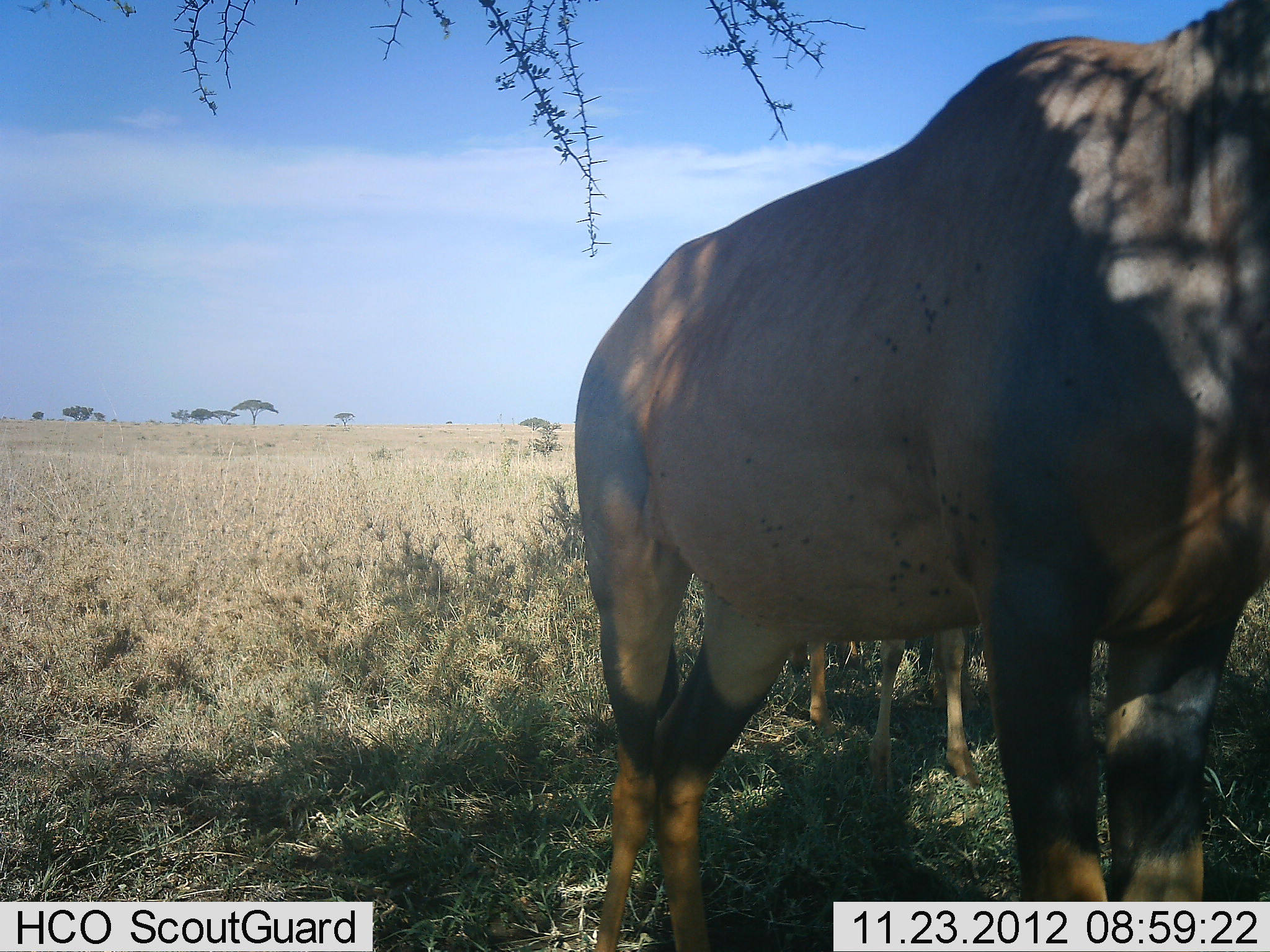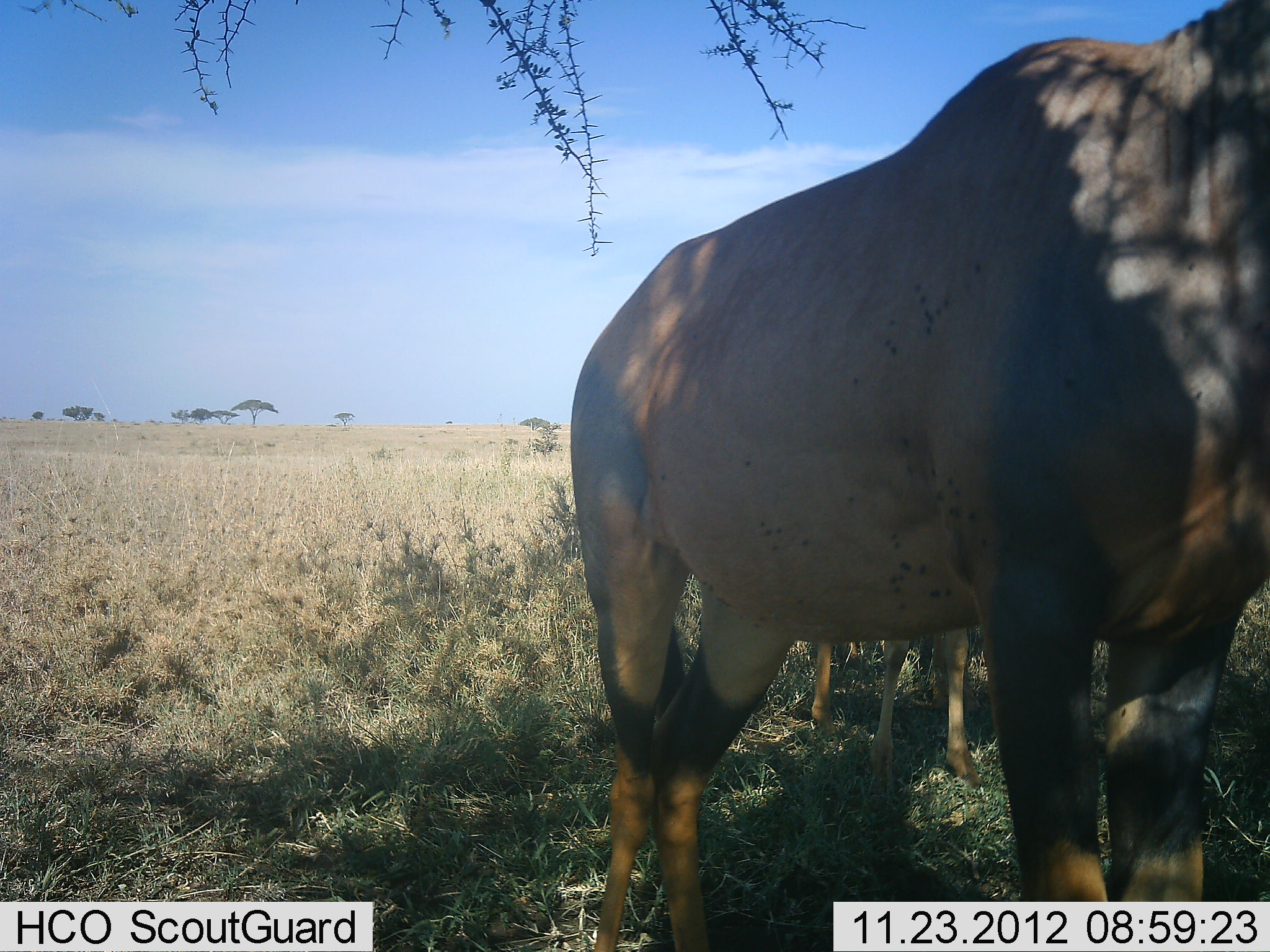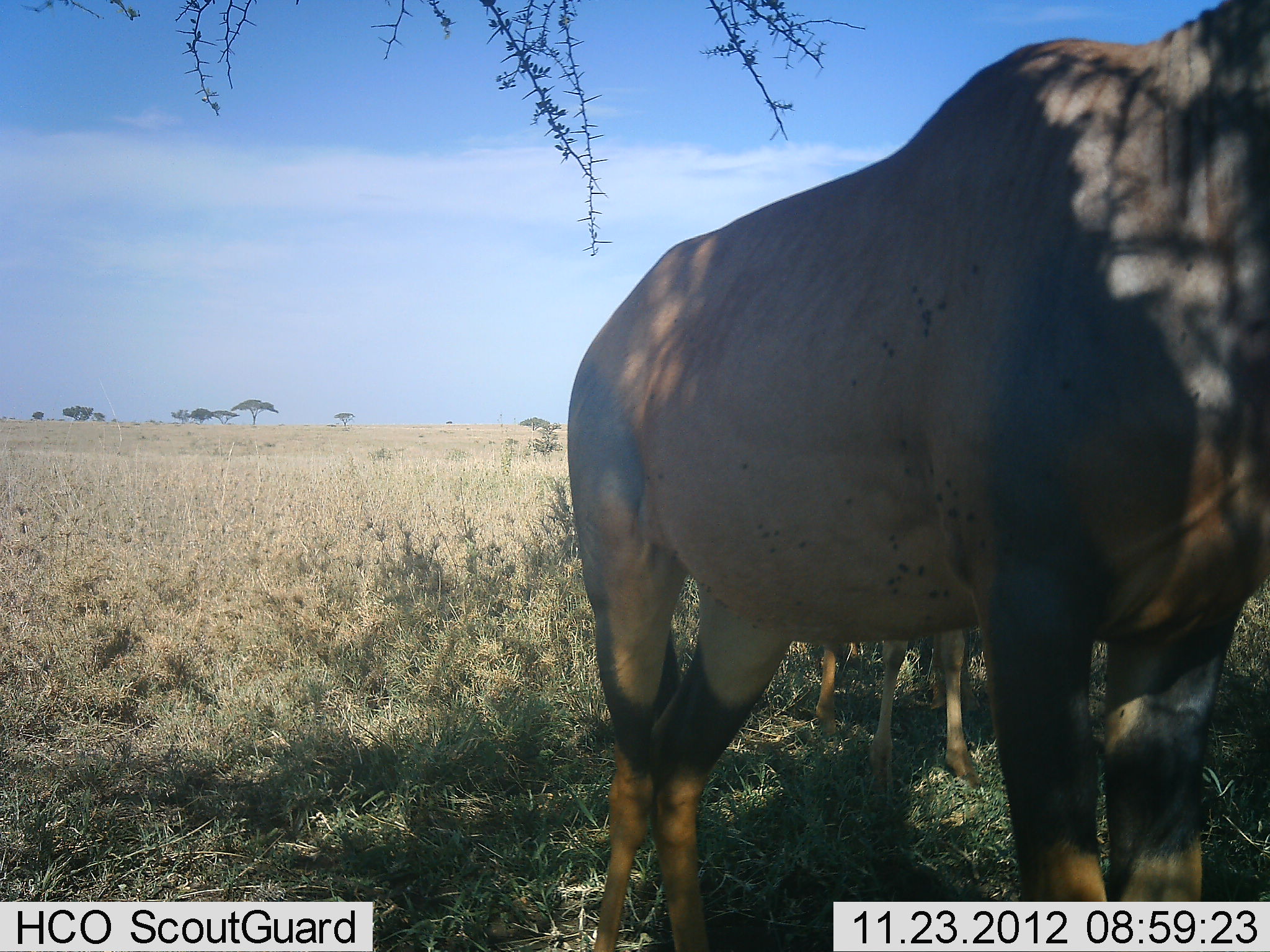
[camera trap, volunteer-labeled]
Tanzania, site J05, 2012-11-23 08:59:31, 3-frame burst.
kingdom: Animalia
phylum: Chordata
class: Mammalia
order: Artiodactyla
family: Bovidae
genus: Damaliscus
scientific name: Damaliscus lunatus jimela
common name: topi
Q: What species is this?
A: Topi (Damaliscus lunatus jimela).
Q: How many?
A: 2.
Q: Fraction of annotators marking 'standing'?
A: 100%.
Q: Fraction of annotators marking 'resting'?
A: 0%.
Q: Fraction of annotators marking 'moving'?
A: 0%.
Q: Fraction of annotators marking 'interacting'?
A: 0%.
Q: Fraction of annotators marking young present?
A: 40%.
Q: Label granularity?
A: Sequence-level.